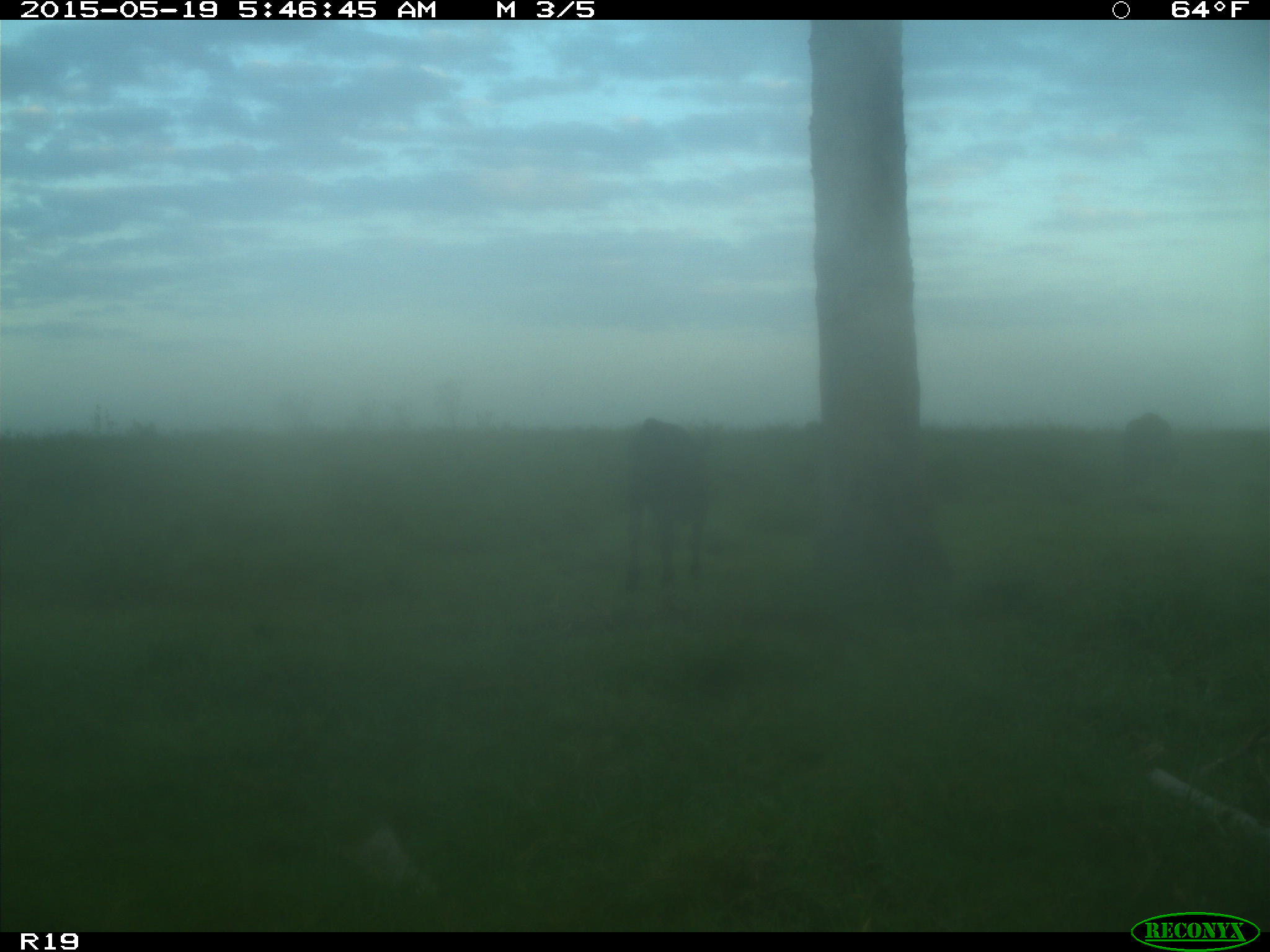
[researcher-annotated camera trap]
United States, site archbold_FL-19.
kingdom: Animalia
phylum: Chordata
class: Mammalia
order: Artiodactyla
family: Bovidae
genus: Bos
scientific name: Bos taurus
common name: domestic cow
Bos taurus (domestic cow).